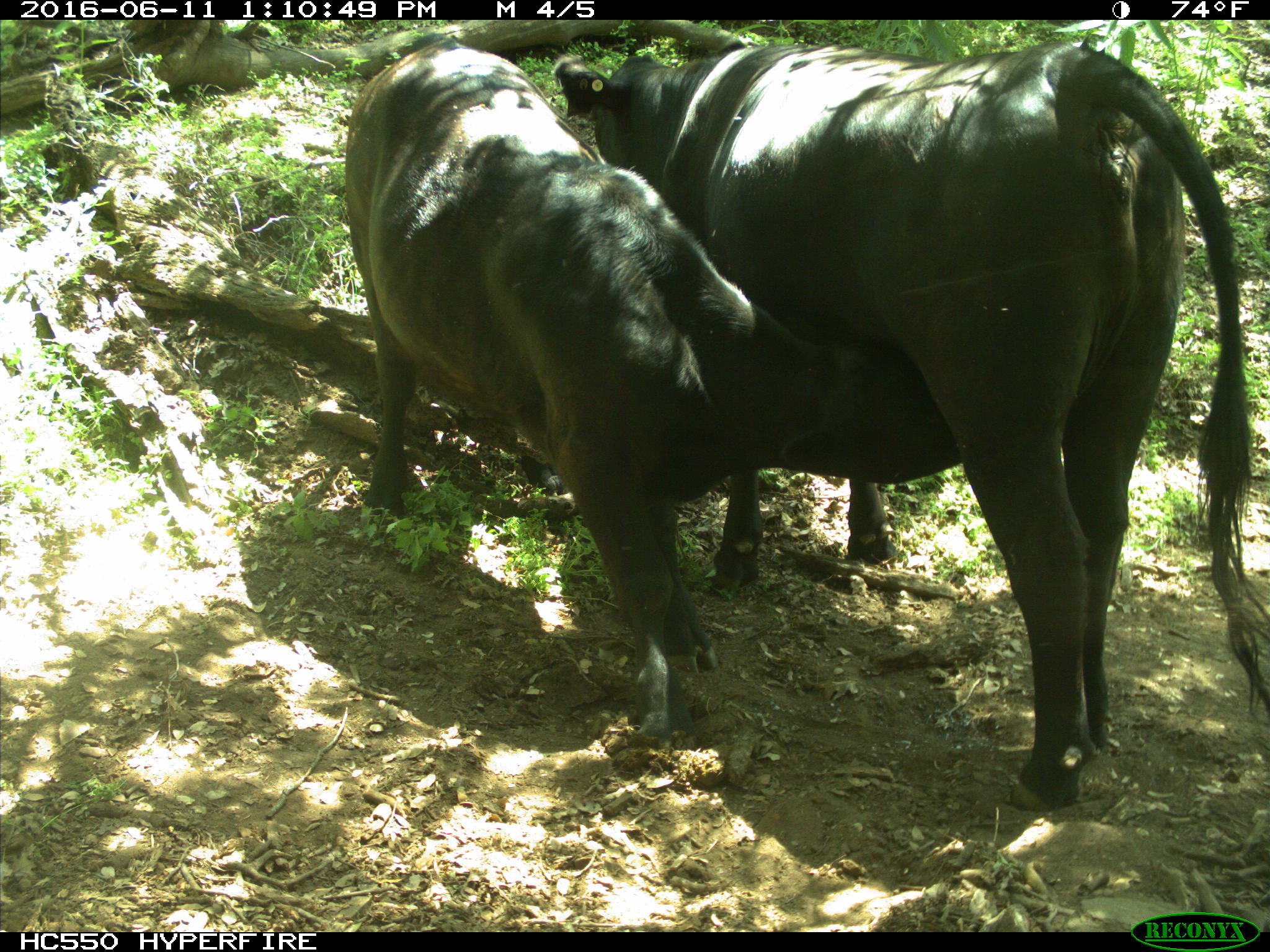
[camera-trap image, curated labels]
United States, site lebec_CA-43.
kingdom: Animalia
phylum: Chordata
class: Mammalia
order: Artiodactyla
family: Bovidae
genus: Bos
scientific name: Bos taurus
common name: domestic cow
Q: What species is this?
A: Bos taurus (domestic cow).